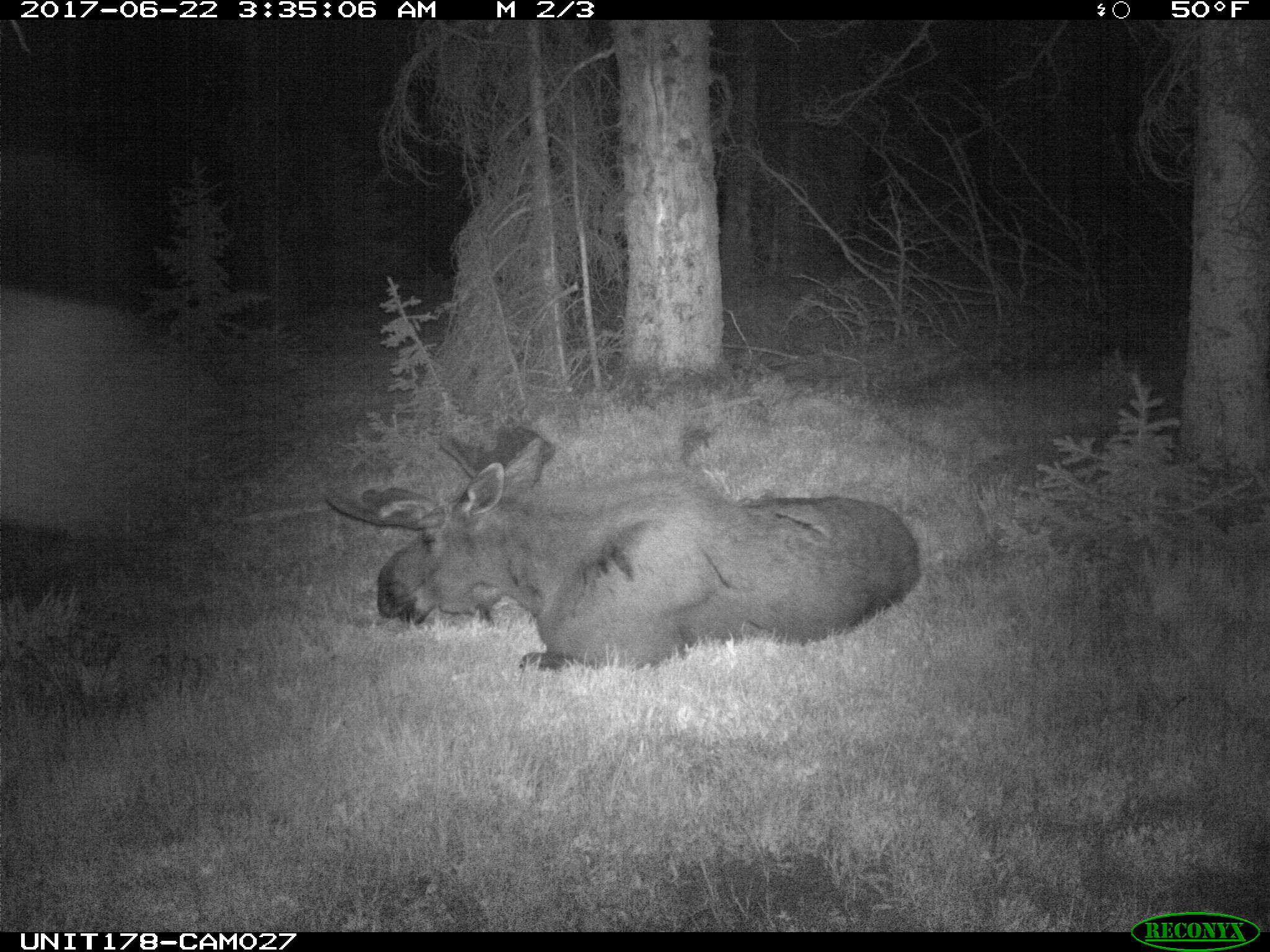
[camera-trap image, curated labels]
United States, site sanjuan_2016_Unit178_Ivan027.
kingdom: Animalia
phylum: Chordata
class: Mammalia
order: Artiodactyla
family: Cervidae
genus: Alces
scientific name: Alces alces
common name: moose